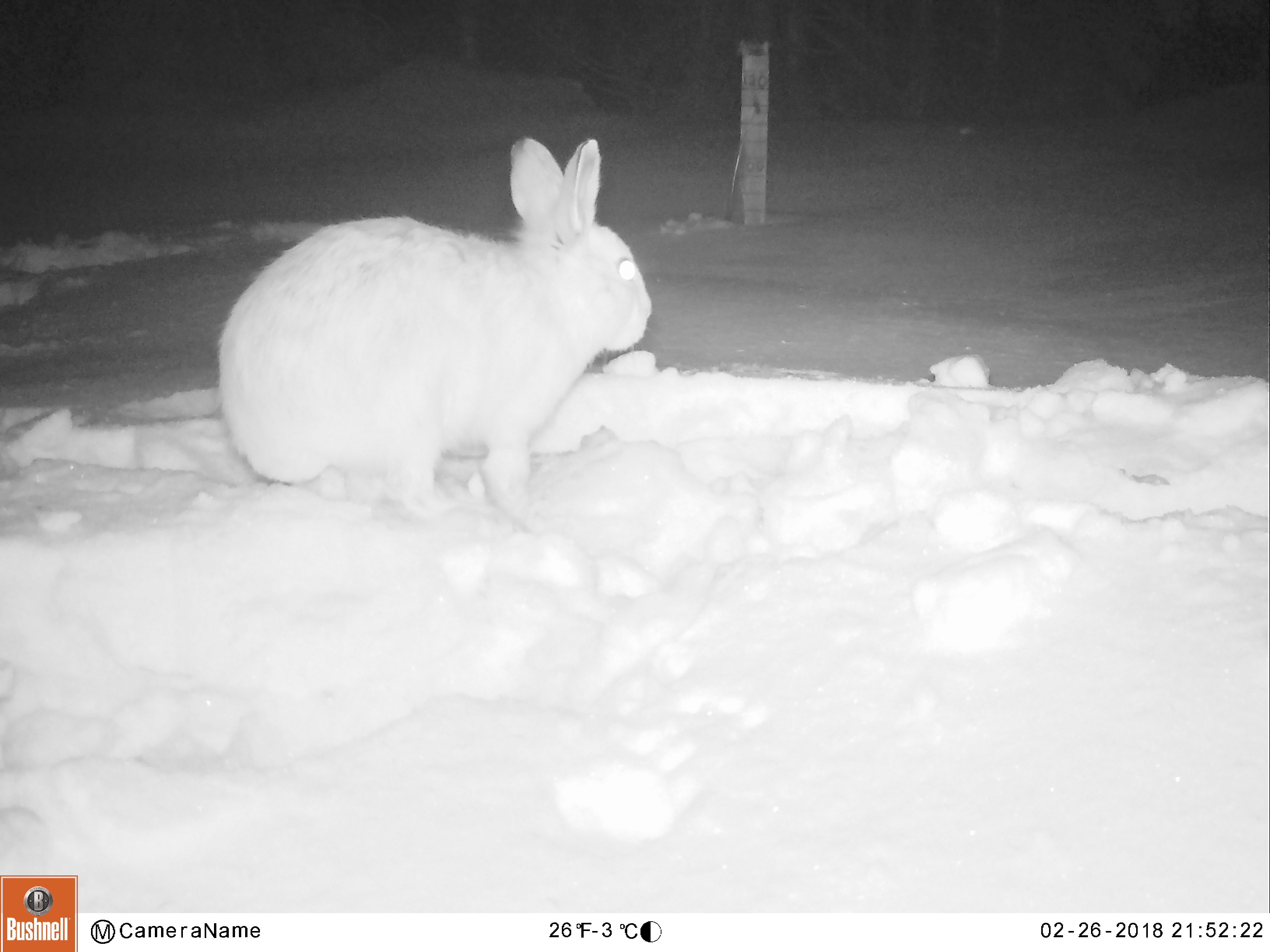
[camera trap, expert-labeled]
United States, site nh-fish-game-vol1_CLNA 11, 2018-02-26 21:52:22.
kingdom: Animalia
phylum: Chordata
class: Mammalia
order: Lagomorpha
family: Leporidae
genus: Lepus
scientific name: Lepus americanus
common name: snowshoe hare